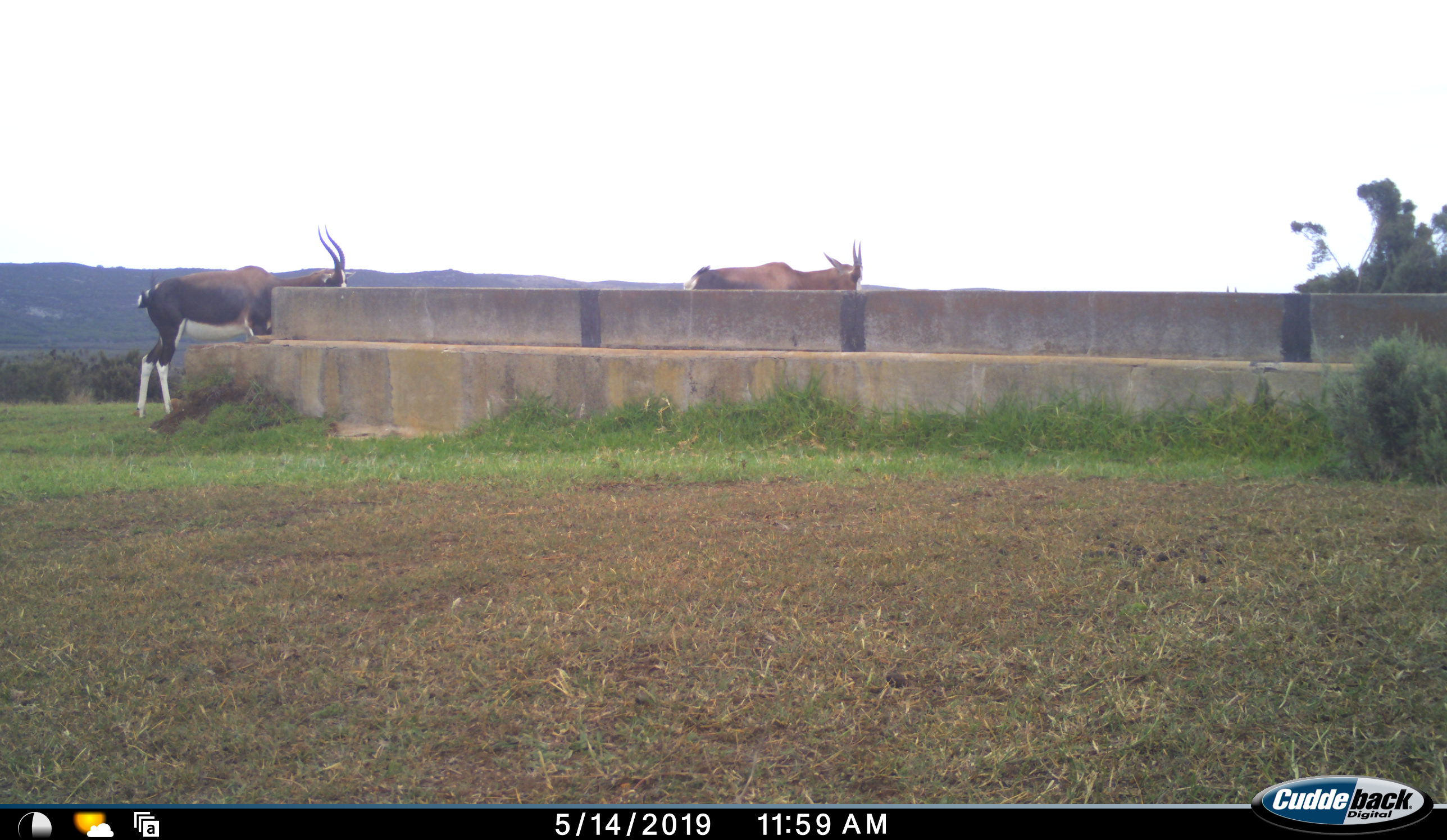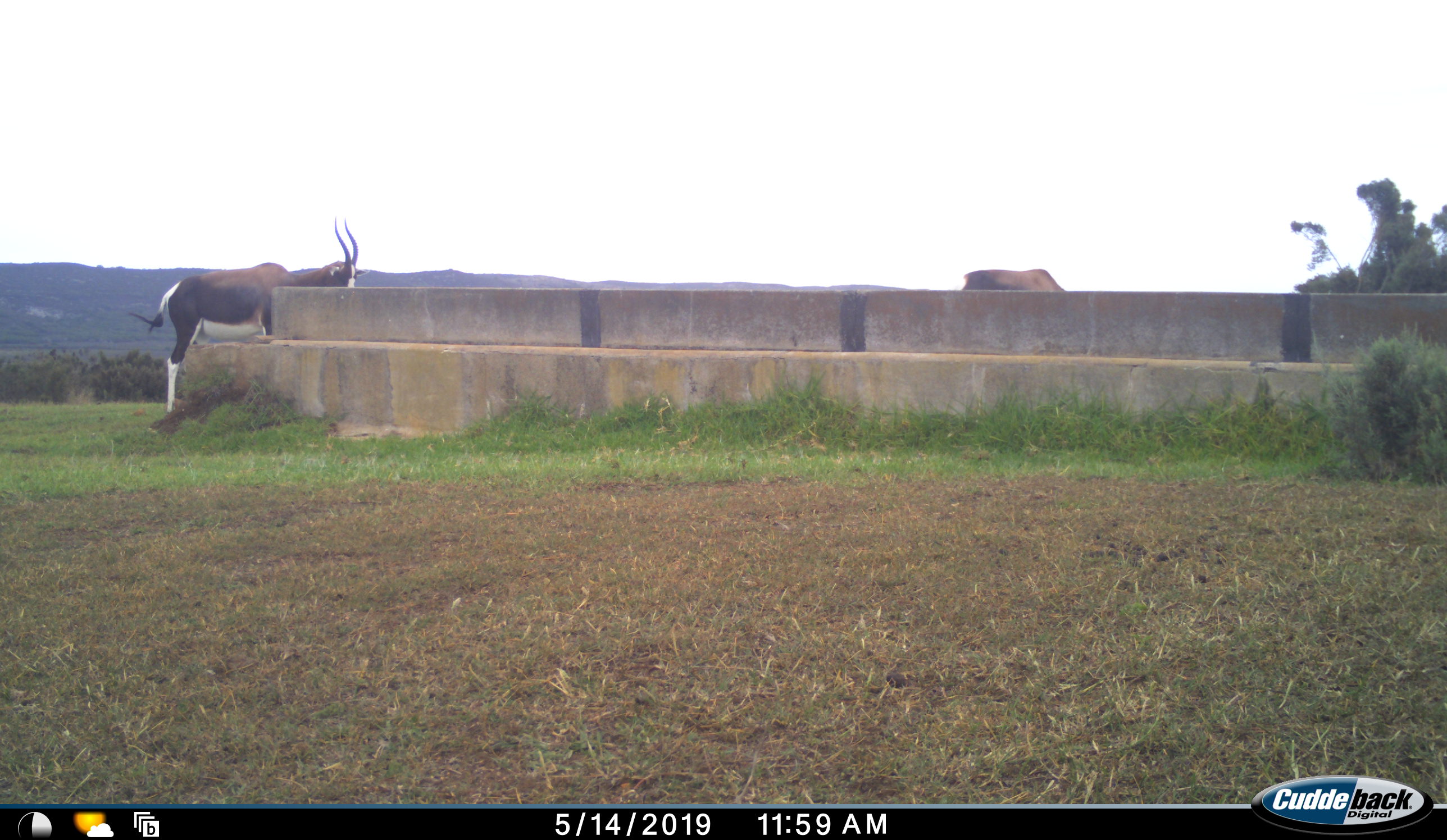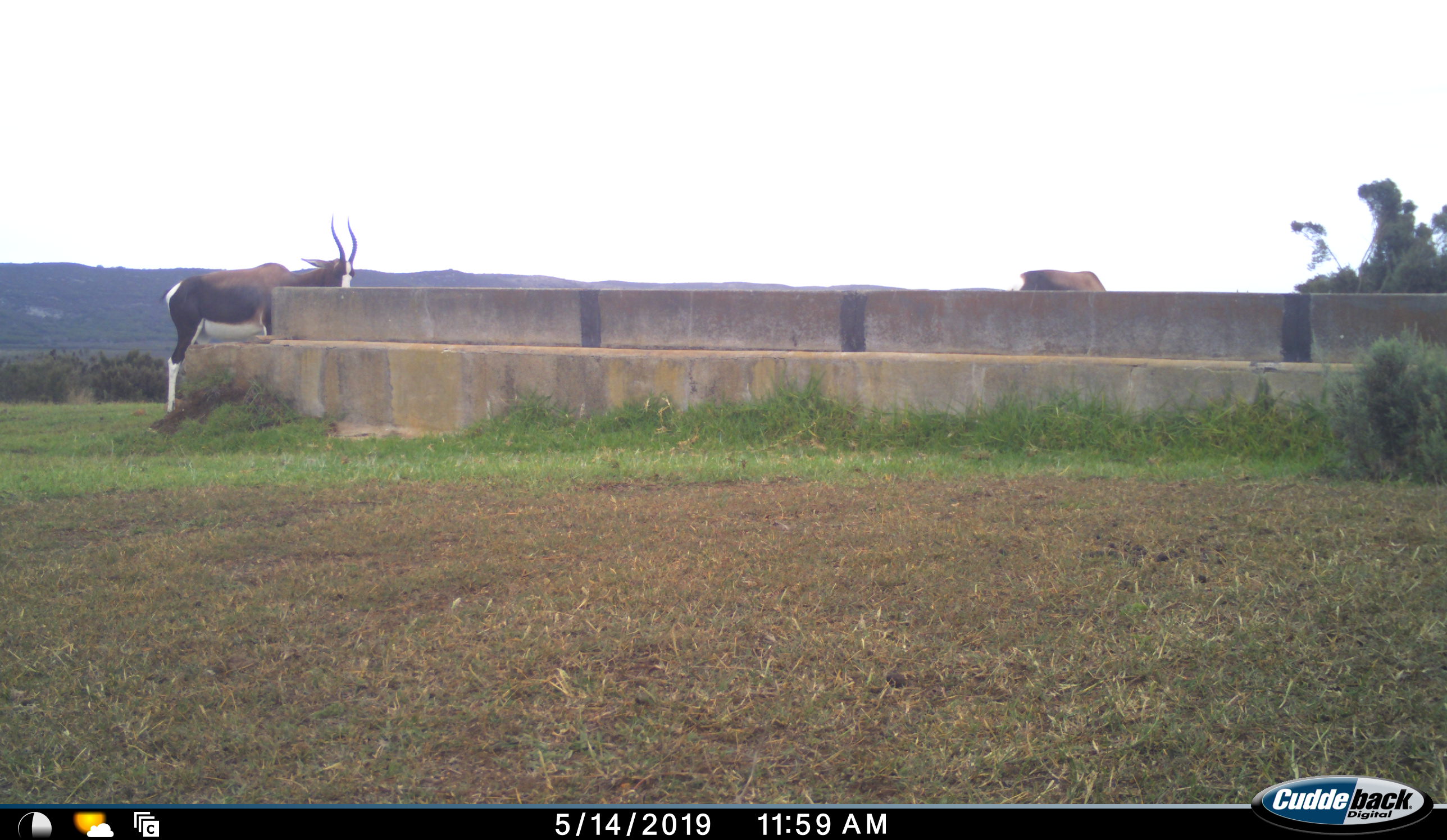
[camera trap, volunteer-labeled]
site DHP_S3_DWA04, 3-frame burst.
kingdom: Animalia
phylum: Chordata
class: Mammalia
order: Artiodactyla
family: Bovidae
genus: Damaliscus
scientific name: Damaliscus pygargus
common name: bontebok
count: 2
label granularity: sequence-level